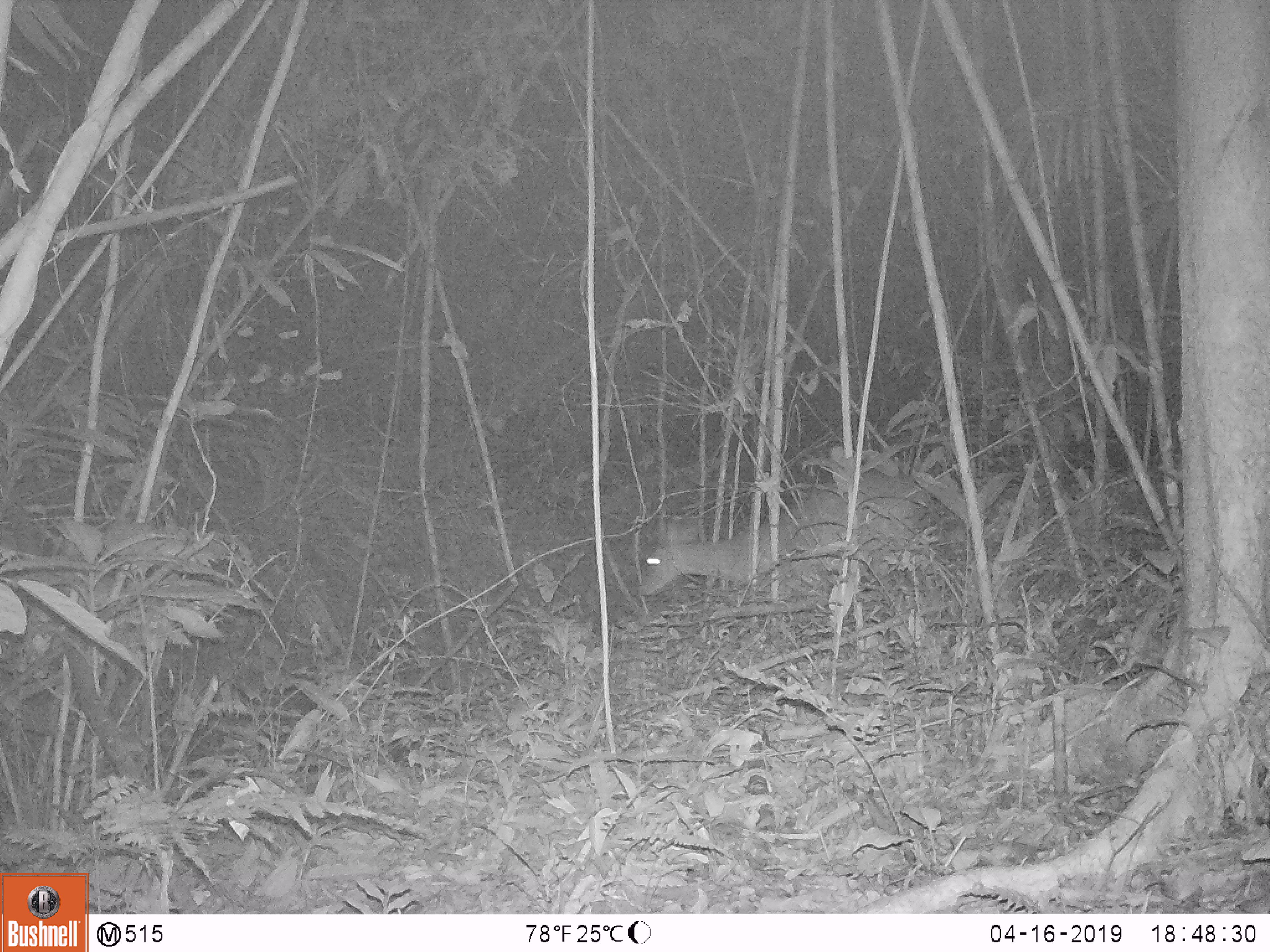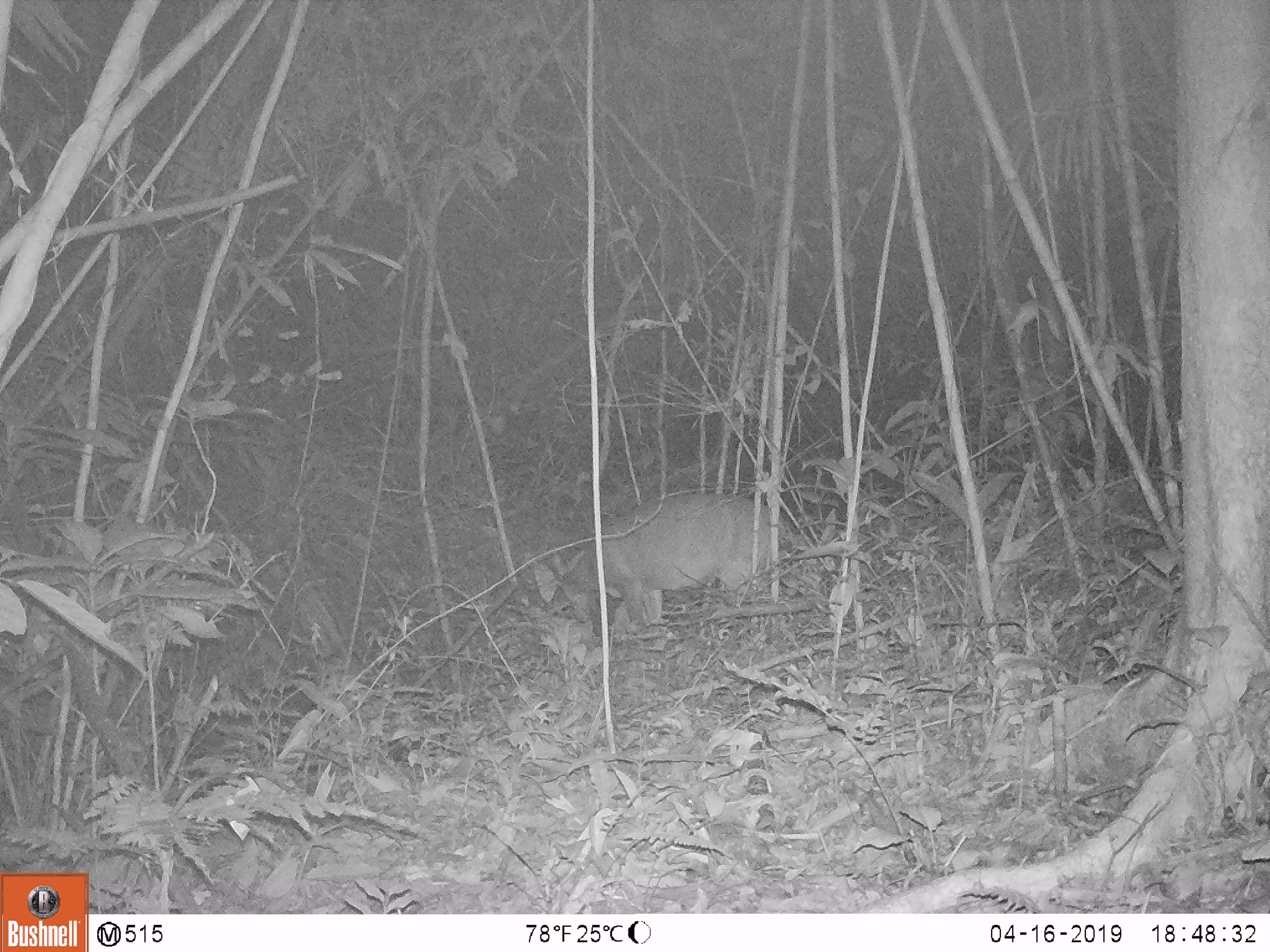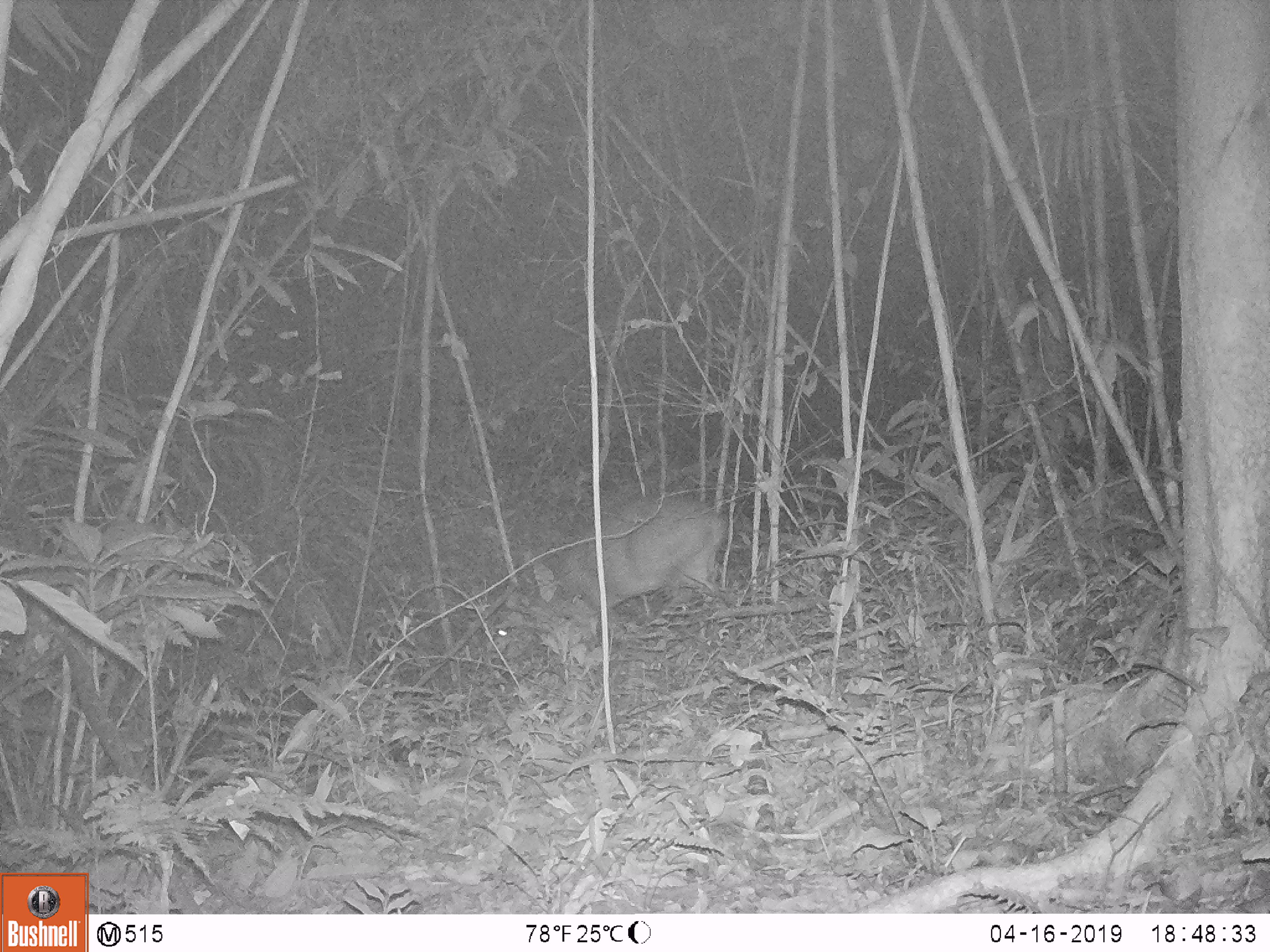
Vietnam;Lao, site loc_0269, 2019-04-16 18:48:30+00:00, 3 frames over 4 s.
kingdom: Animalia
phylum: Chordata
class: Mammalia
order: Artiodactyla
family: Cervidae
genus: Muntiacus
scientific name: Muntiacus vuquangensis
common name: large-antlered muntjac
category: large antlered muntjac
Large antlered muntjac (large-antlered muntjac) (Muntiacus vuquangensis). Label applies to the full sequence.